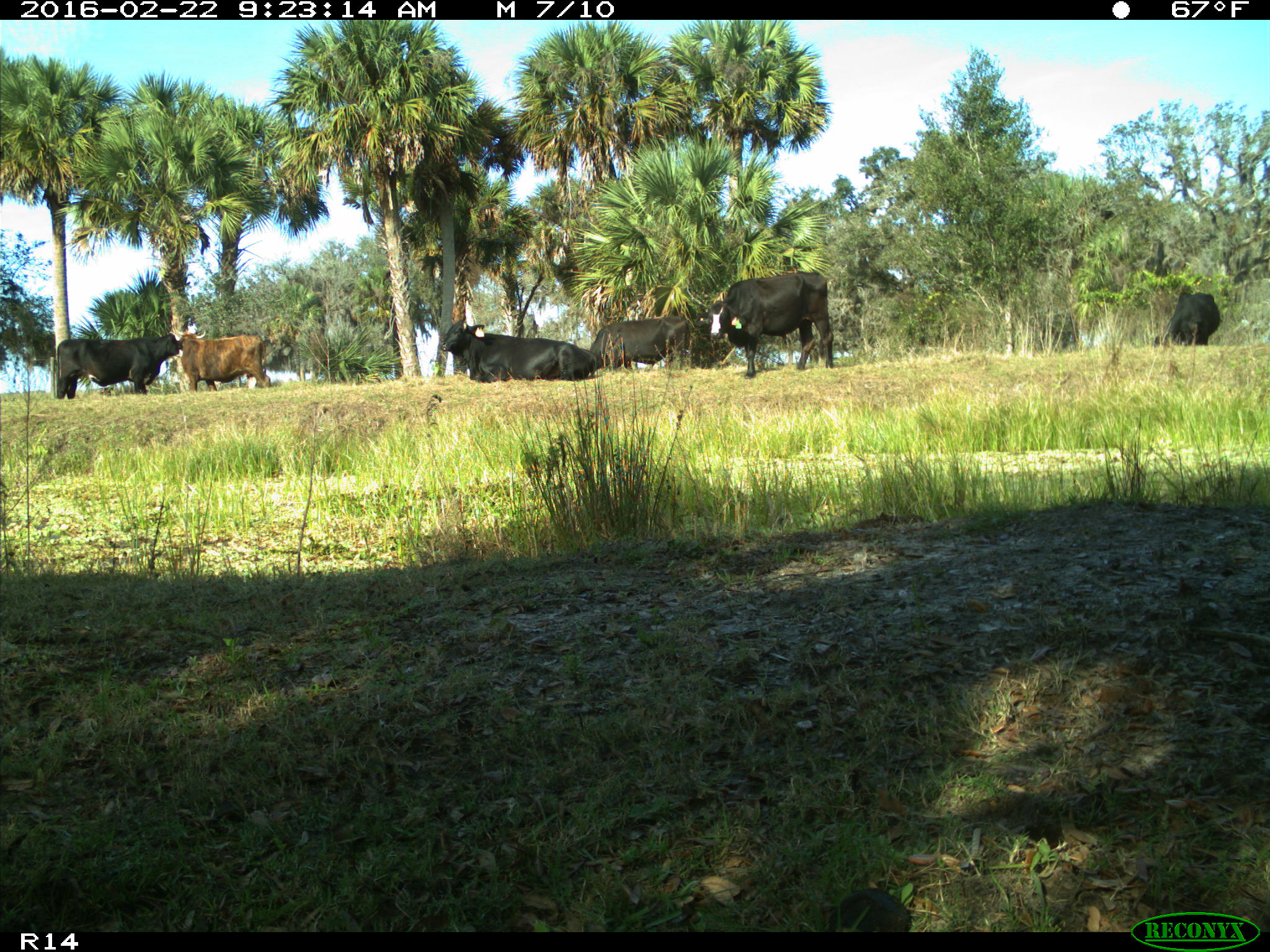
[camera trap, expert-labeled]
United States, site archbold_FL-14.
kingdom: Animalia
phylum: Chordata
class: Mammalia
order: Artiodactyla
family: Bovidae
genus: Bos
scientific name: Bos taurus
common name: domestic cow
Bos taurus (domestic cow).